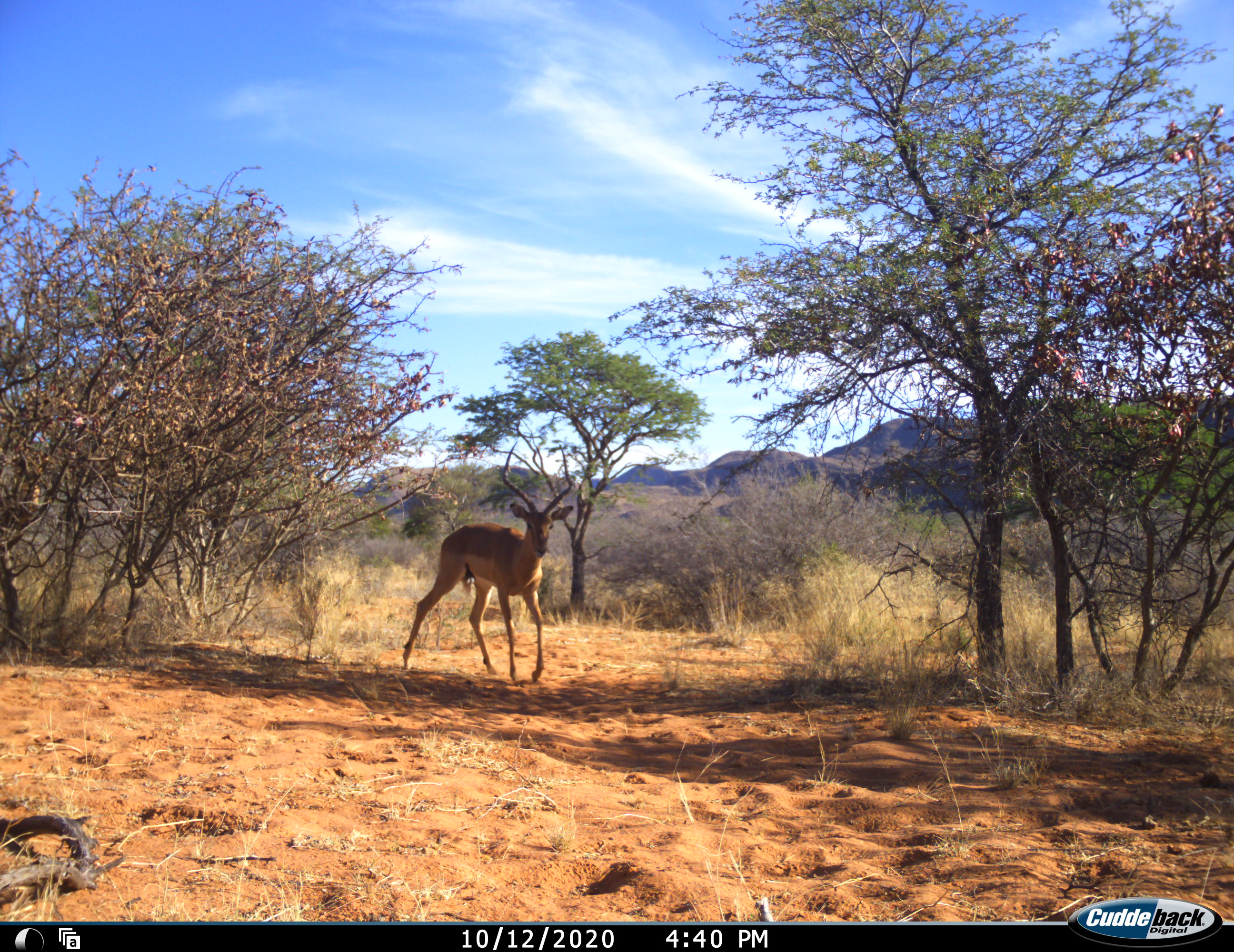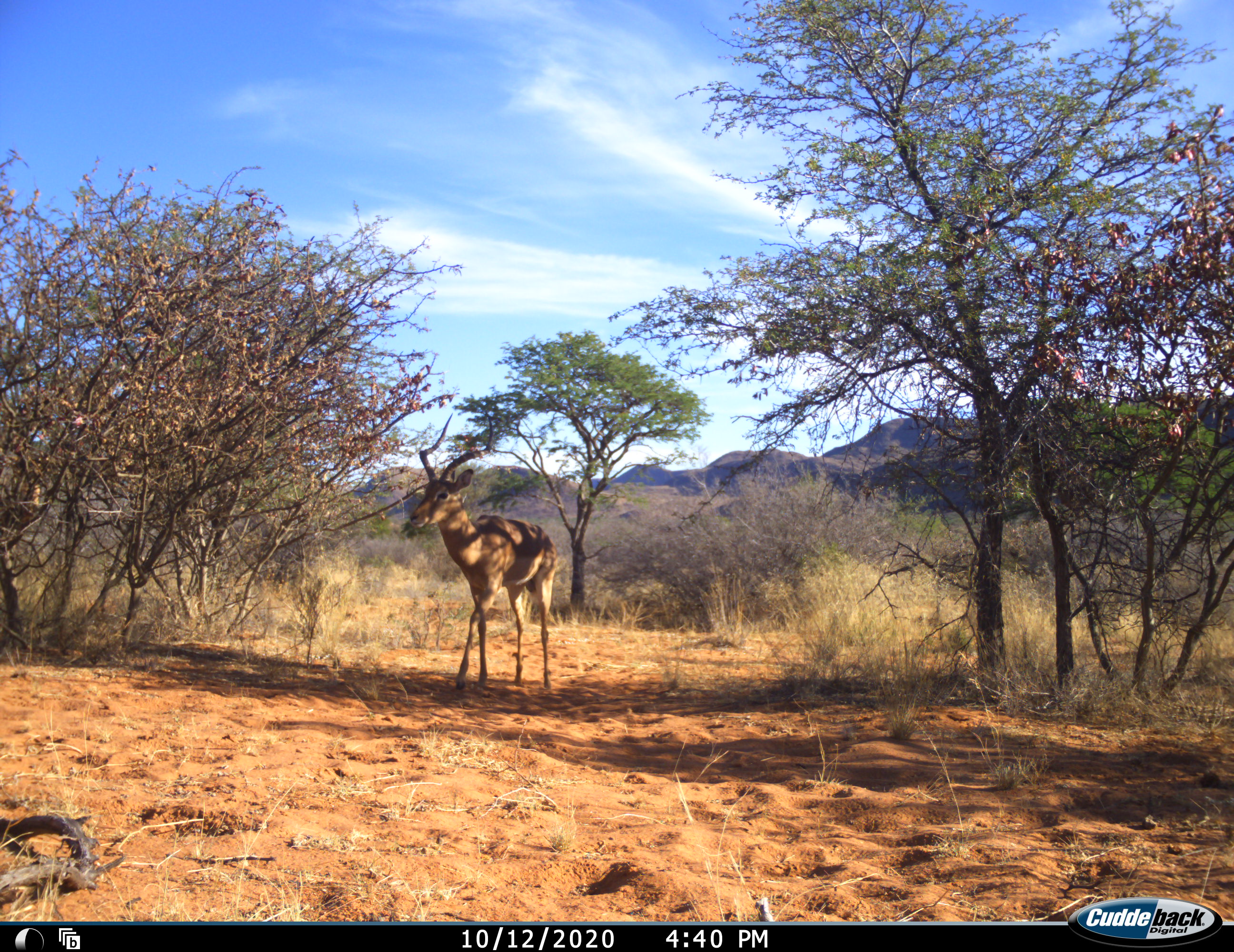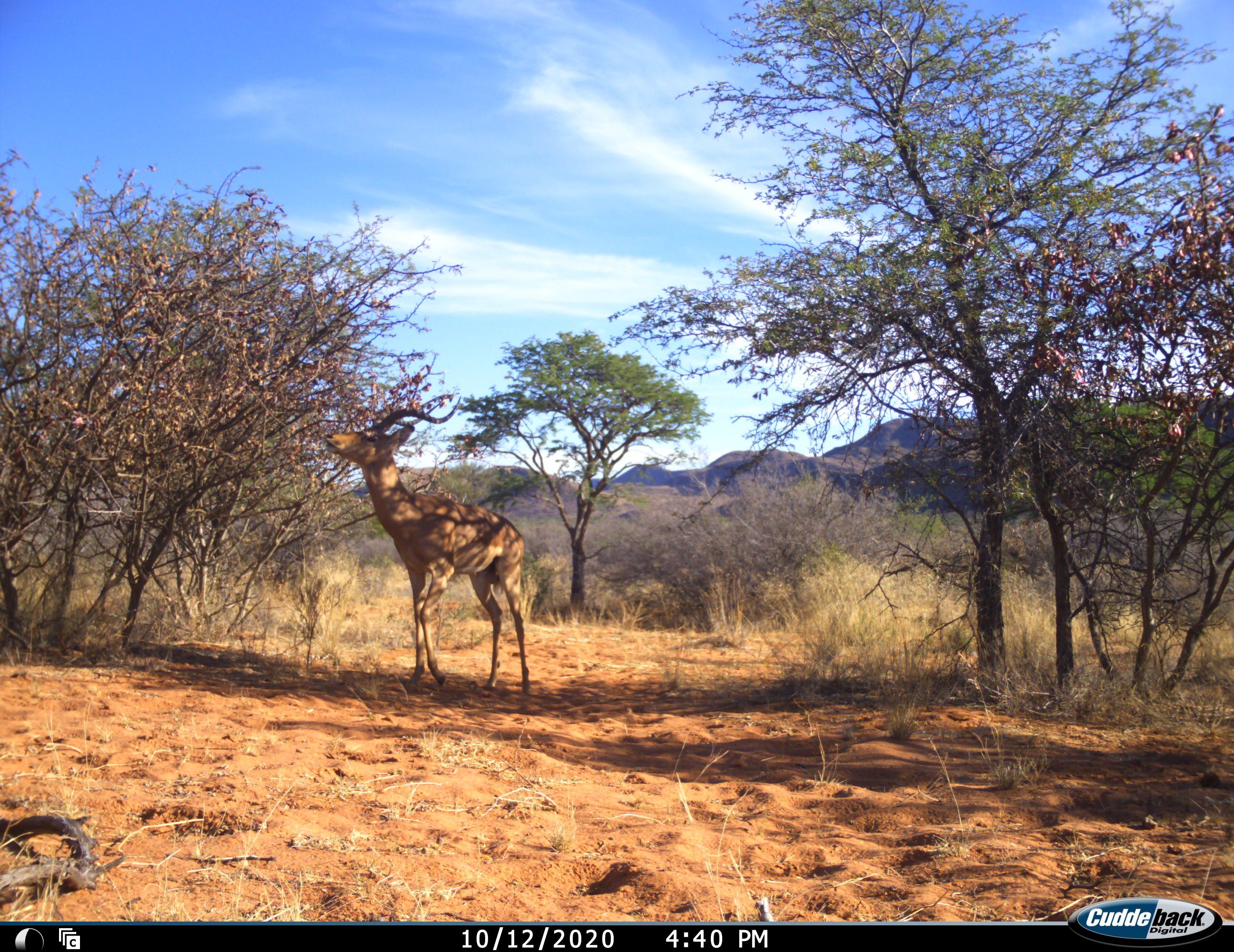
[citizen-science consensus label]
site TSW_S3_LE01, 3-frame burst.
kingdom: Animalia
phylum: Chordata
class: Mammalia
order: Artiodactyla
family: Bovidae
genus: Aepyceros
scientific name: Aepyceros melampus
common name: impala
Impala (Aepyceros melampus), count 1. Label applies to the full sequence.